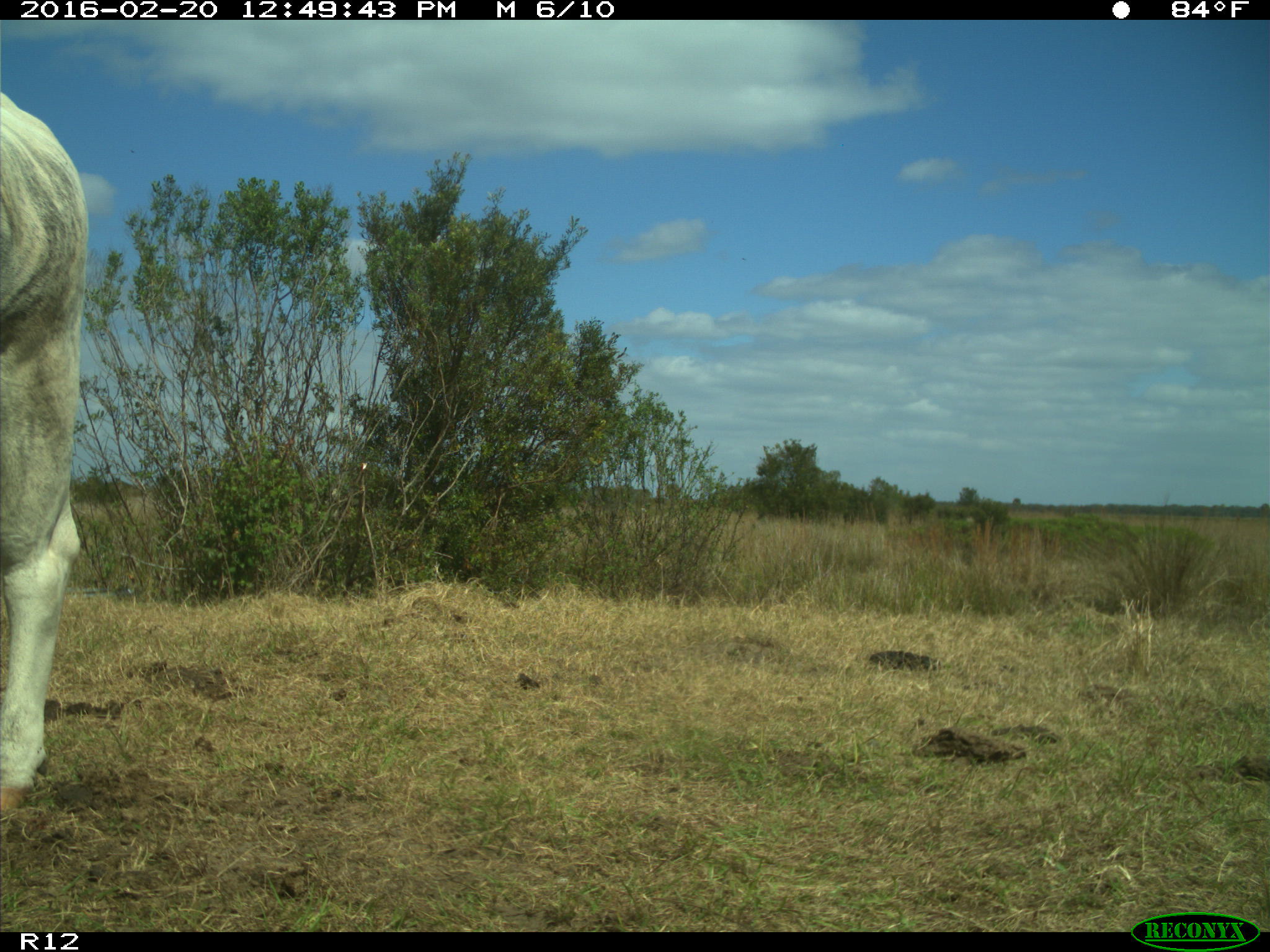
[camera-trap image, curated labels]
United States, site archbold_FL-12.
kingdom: Animalia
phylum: Chordata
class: Mammalia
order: Artiodactyla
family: Bovidae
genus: Bos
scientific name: Bos taurus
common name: domestic cow